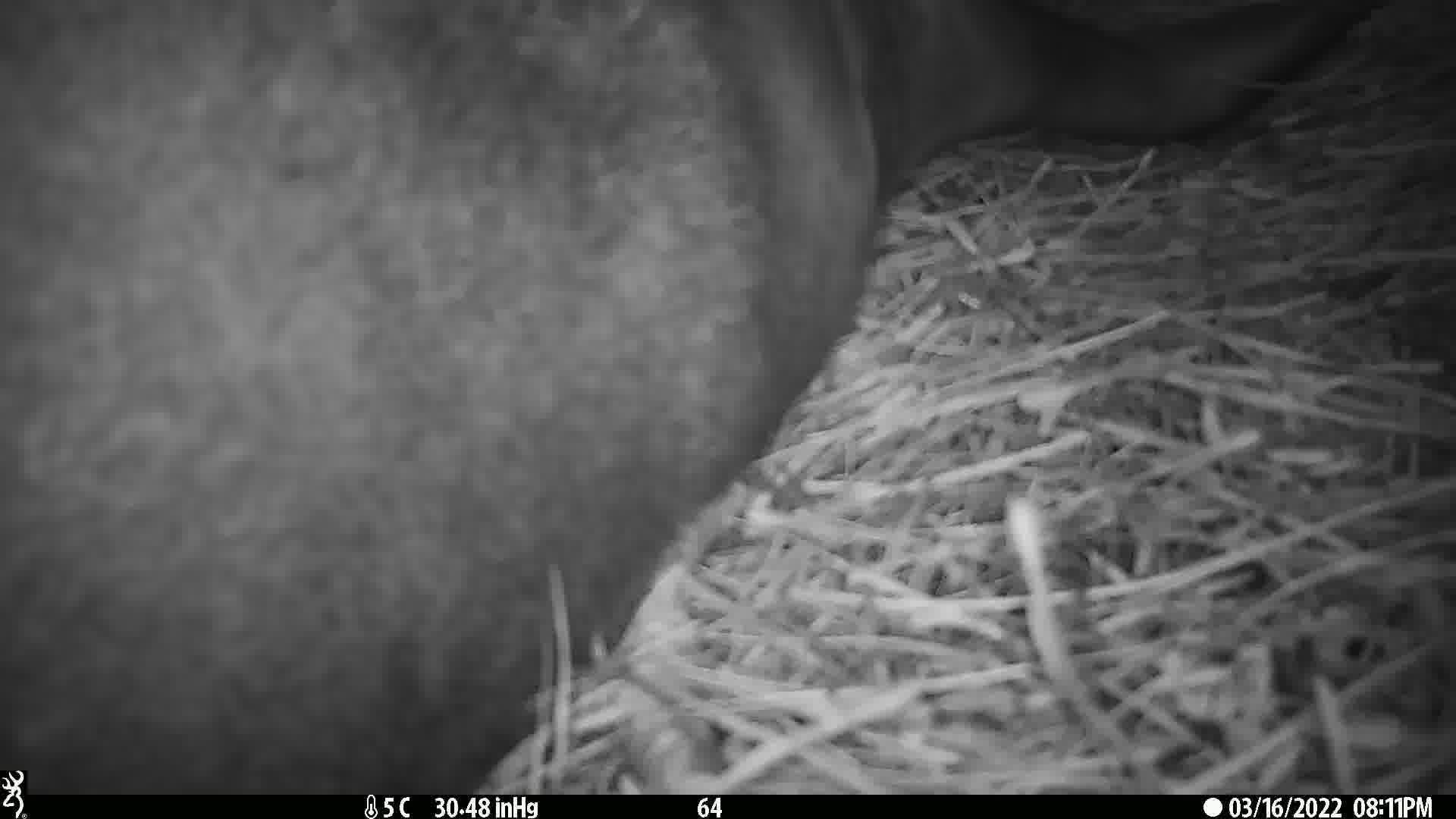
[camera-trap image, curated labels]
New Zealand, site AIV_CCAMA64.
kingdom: Animalia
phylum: Chordata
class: Mammalia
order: Carnivora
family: Otariidae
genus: Phocarctos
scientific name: Phocarctos hookeri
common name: new zealand sea lion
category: sealion